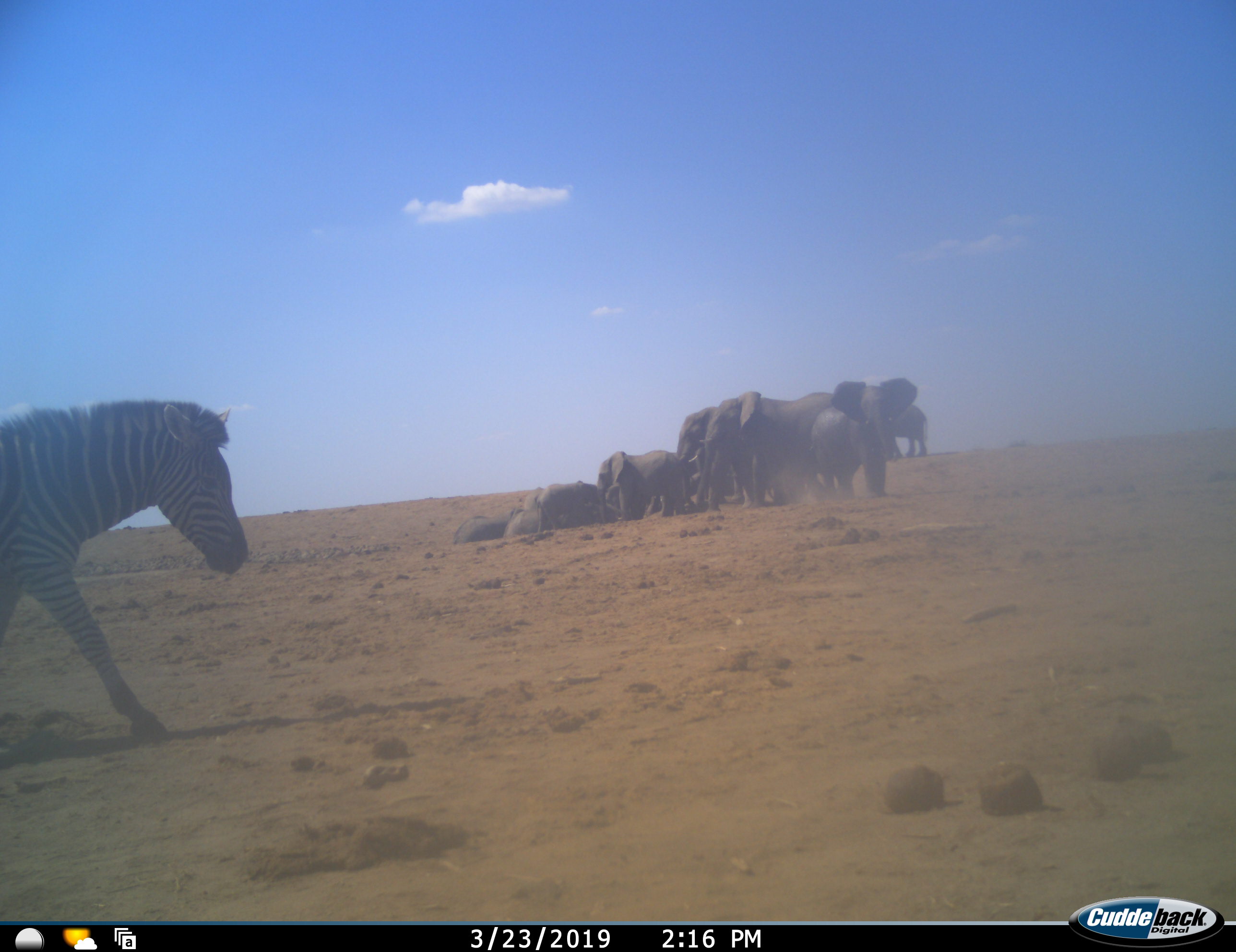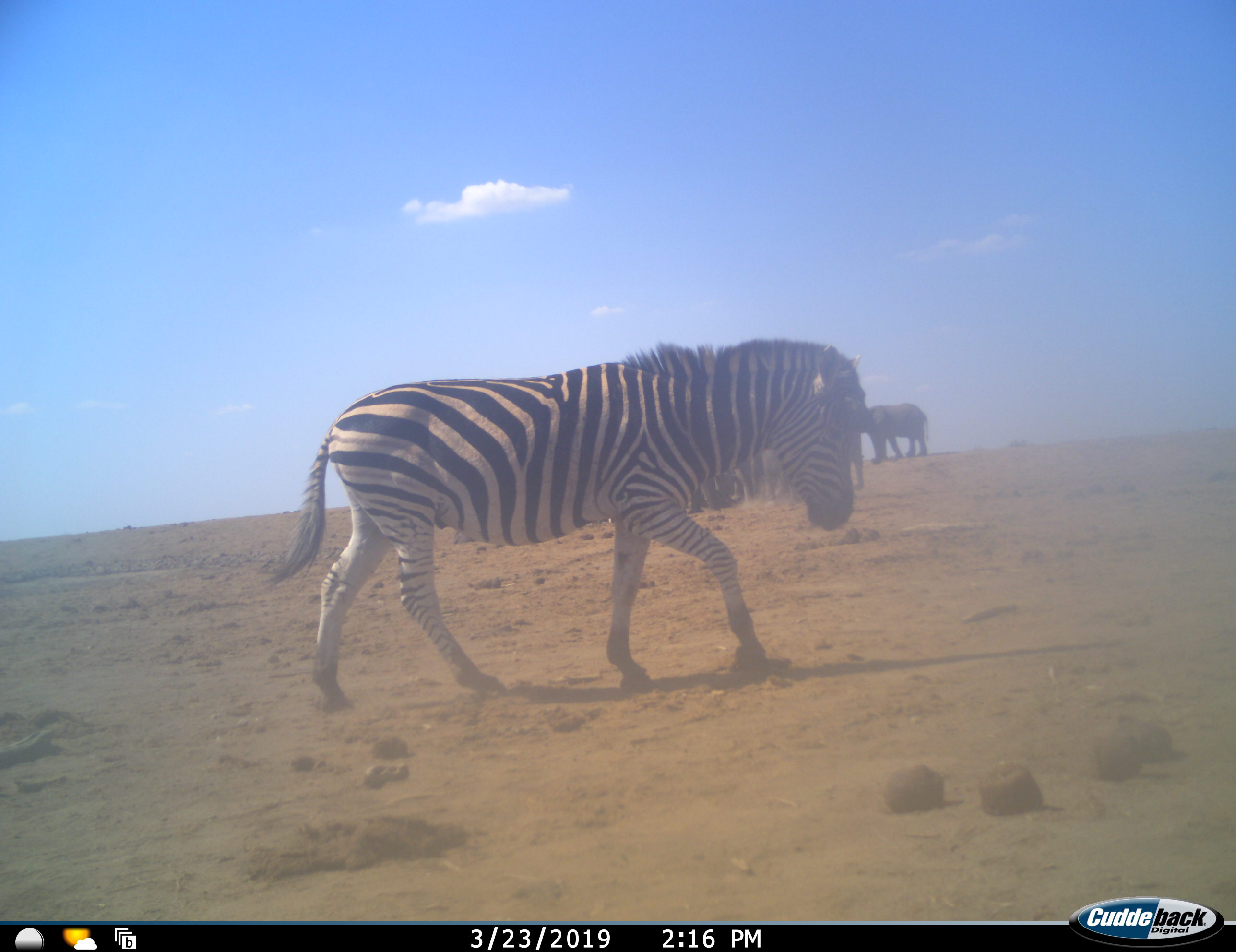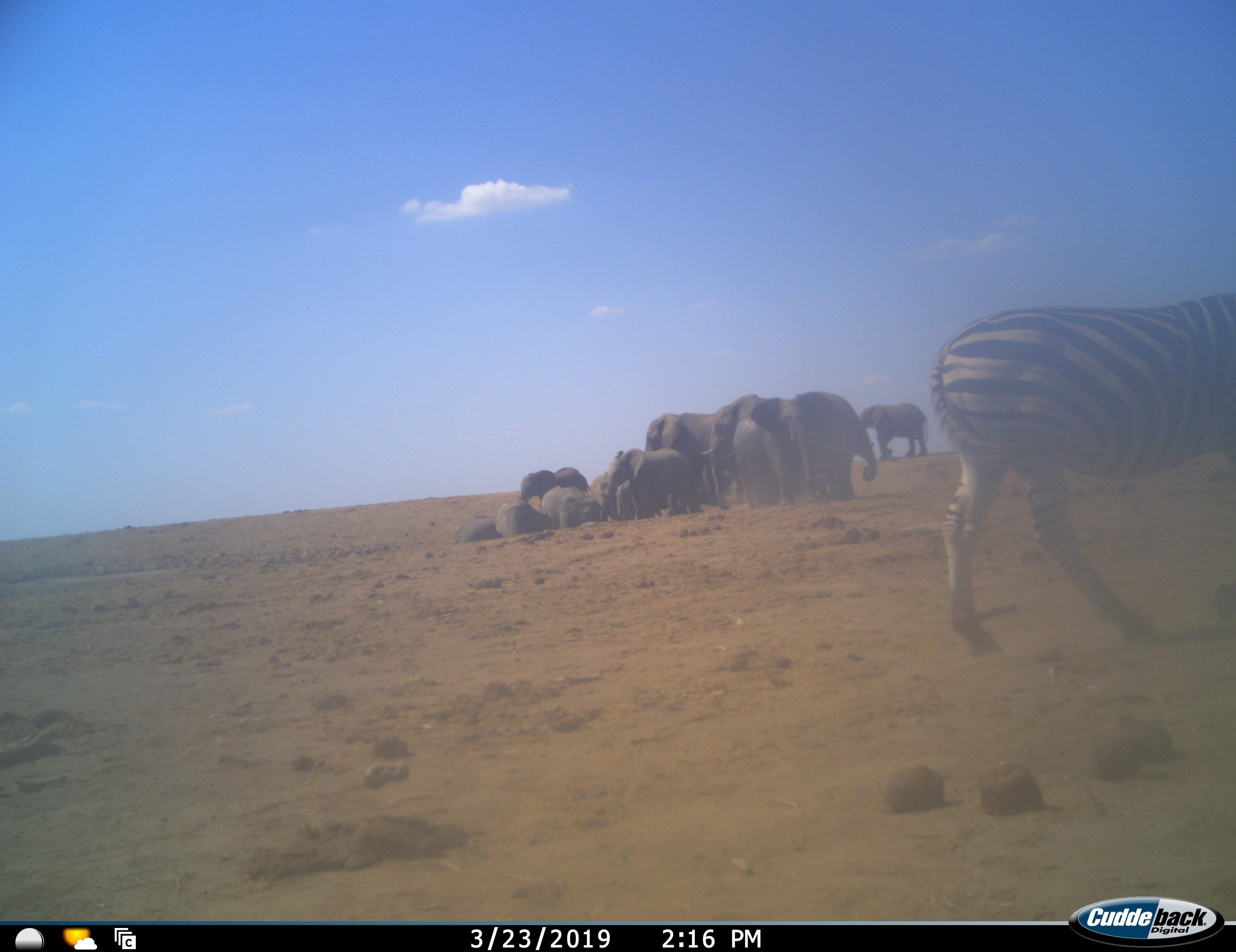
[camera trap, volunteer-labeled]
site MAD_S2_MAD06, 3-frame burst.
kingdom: Animalia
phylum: Chordata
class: Mammalia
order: Proboscidea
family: Elephantidae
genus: Loxodonta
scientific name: Loxodonta africana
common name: african bush elephant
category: elephant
Elephant (african bush elephant) (Loxodonta africana), count 11-50. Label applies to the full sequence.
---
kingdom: Animalia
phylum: Chordata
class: Mammalia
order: Perissodactyla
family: Equidae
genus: Equus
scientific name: Equus quagga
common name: plains zebra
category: zebraplains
Zebraplains (plains zebra) (Equus quagga), count 1. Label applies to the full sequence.